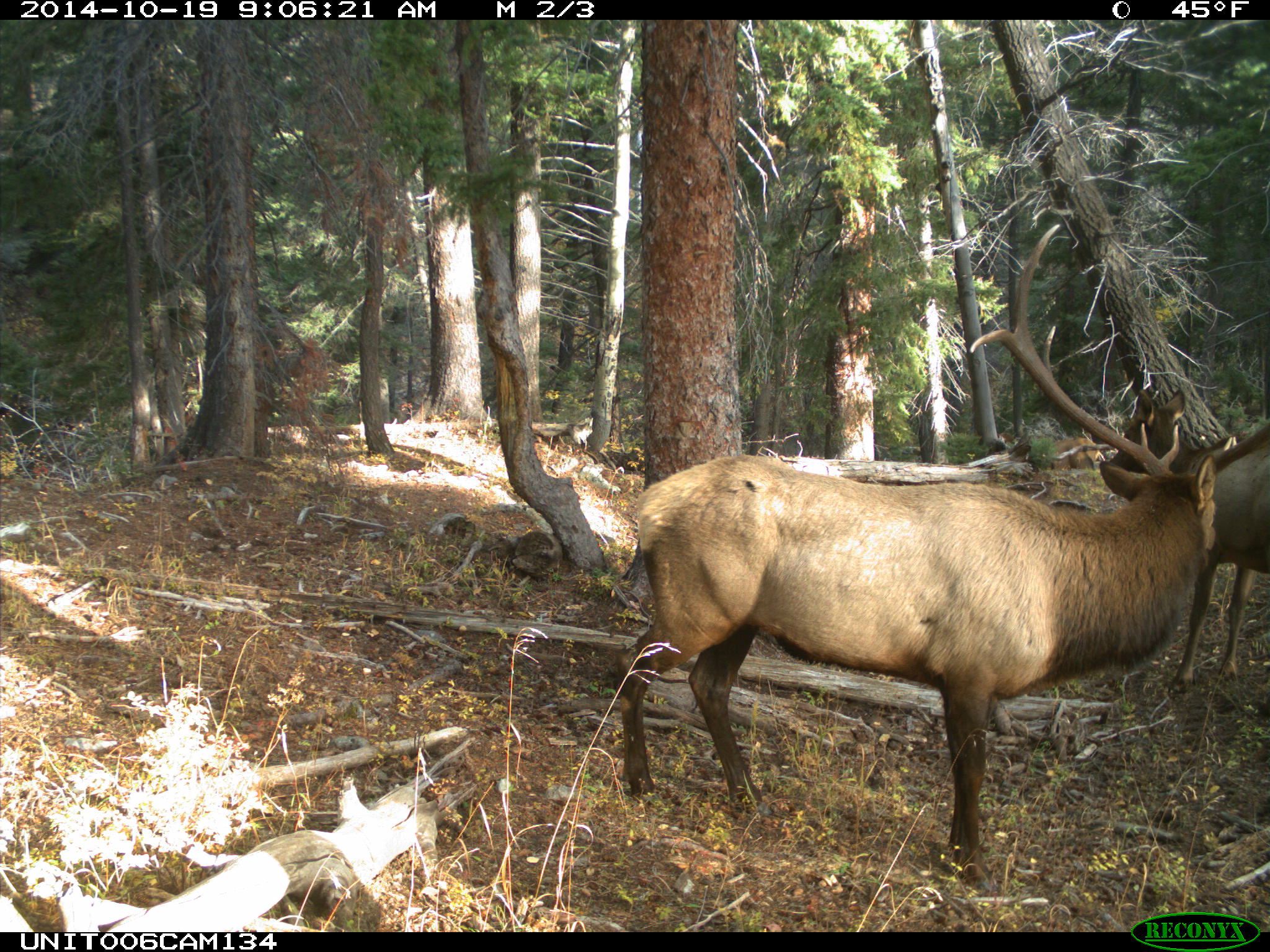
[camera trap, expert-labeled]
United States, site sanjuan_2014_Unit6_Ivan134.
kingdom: Animalia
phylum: Chordata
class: Mammalia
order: Artiodactyla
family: Cervidae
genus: Cervus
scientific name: Cervus elaphus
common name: red deer